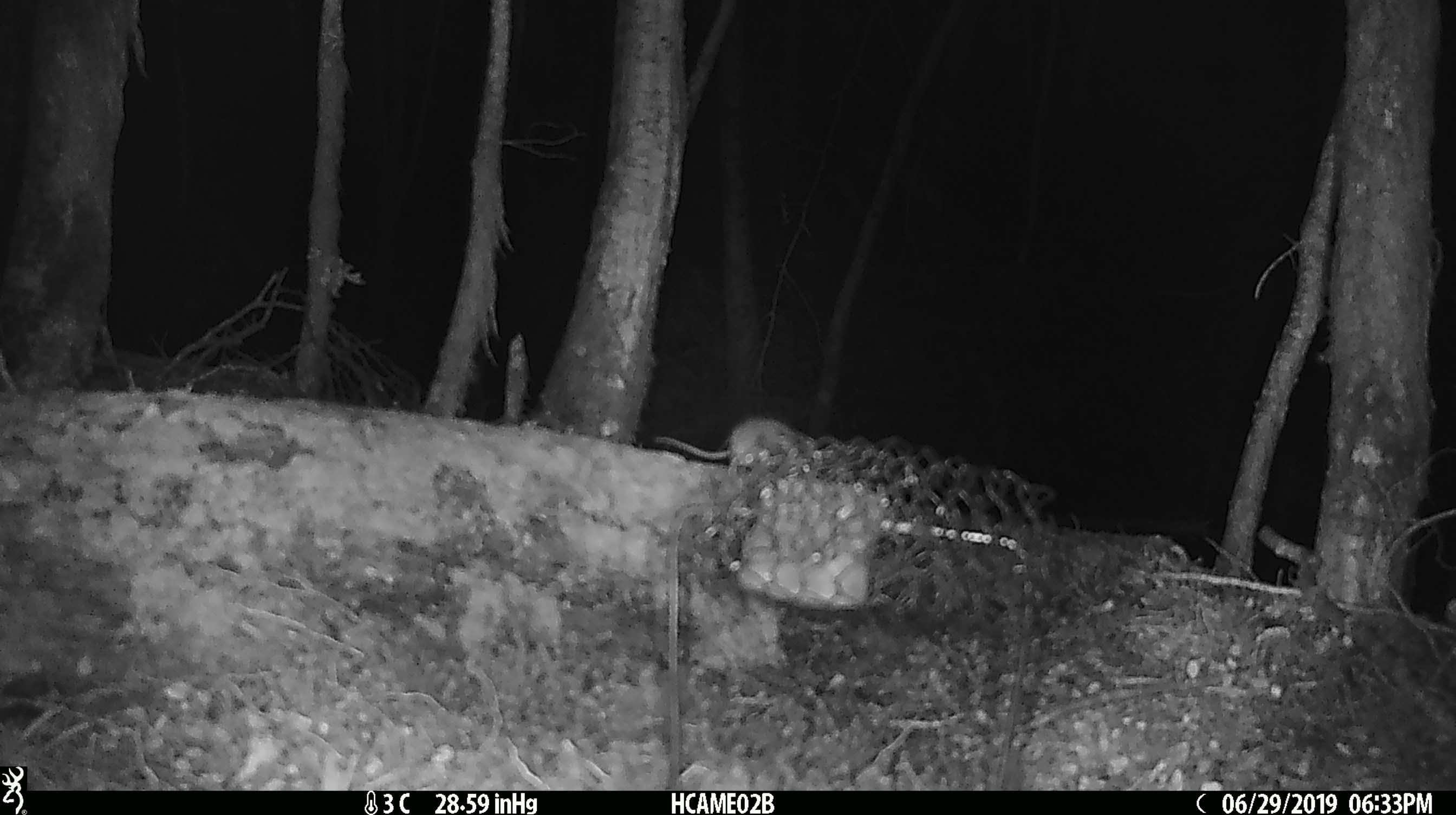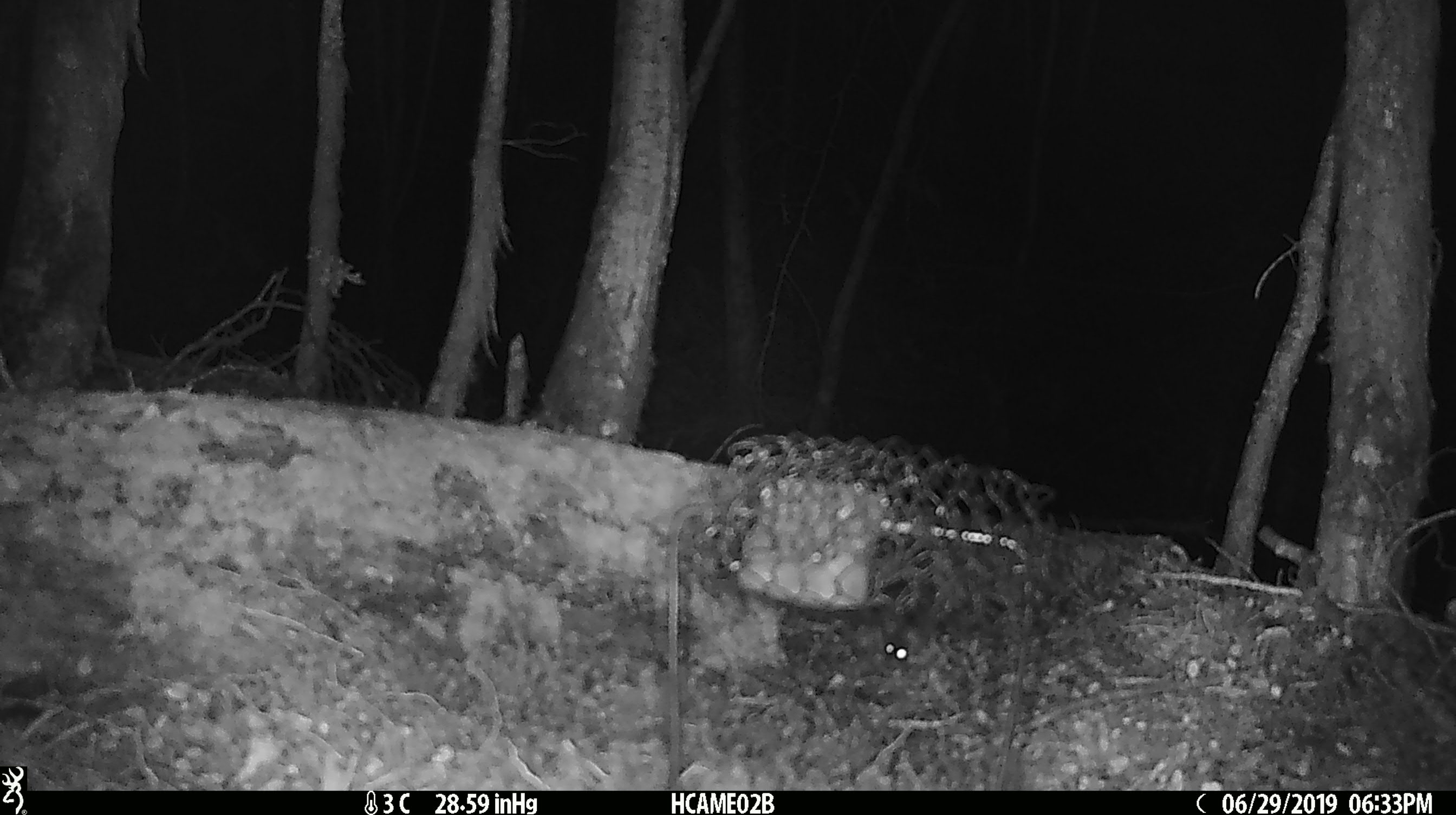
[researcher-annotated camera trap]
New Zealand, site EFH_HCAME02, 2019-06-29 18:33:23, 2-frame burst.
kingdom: Animalia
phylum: Chordata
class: Mammalia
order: Rodentia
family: Muridae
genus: Mus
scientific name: Mus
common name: mouse